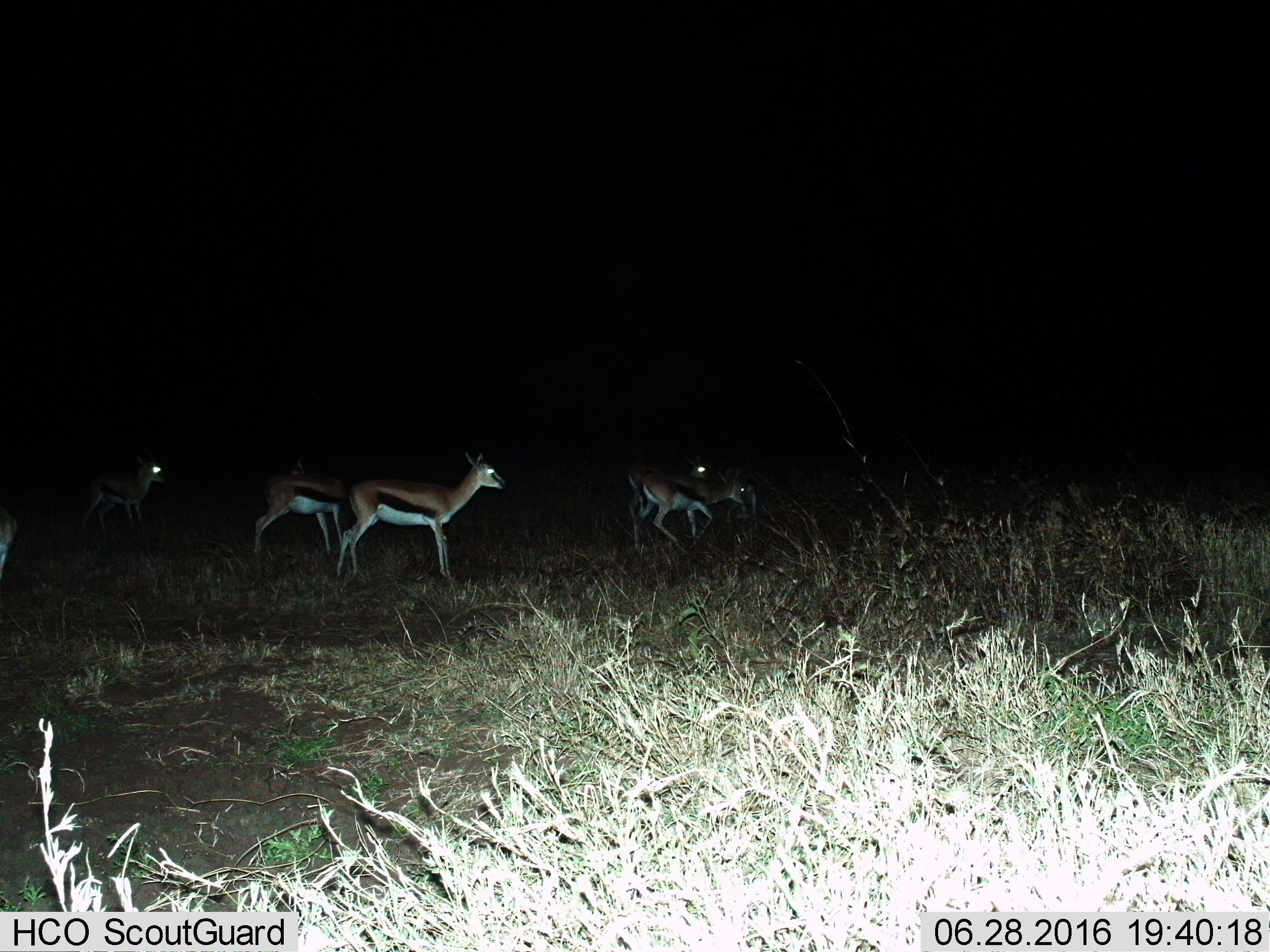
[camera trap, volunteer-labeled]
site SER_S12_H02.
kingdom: Animalia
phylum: Chordata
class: Mammalia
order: Artiodactyla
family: Bovidae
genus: Eudorcas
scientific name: Eudorcas thomsonii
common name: thomson's gazelle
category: gazellethomsons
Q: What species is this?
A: Gazellethomsons (thomson's gazelle) (Eudorcas thomsonii).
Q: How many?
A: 6.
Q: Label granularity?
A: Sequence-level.